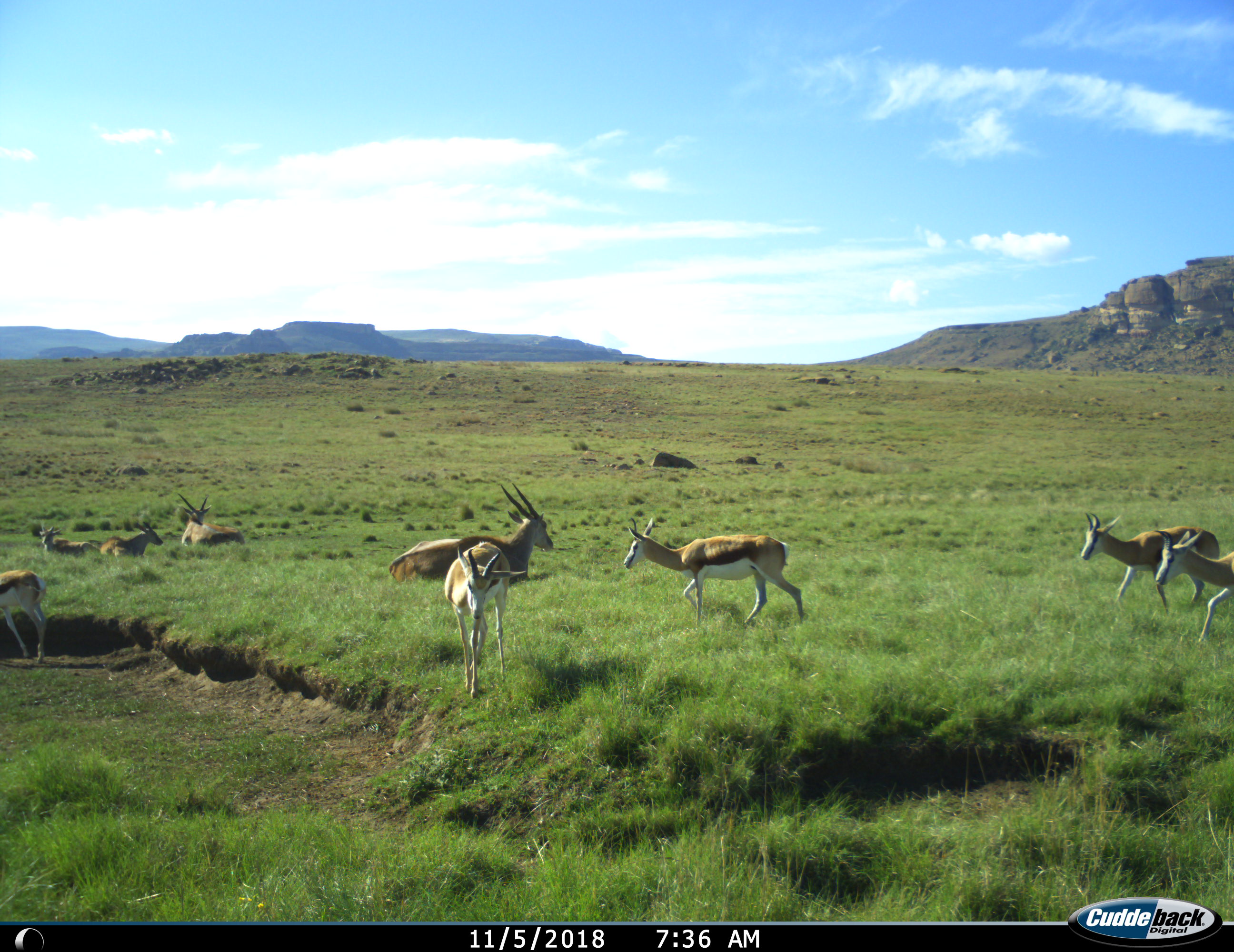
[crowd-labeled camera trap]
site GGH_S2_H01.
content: unidentified animal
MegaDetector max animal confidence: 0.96